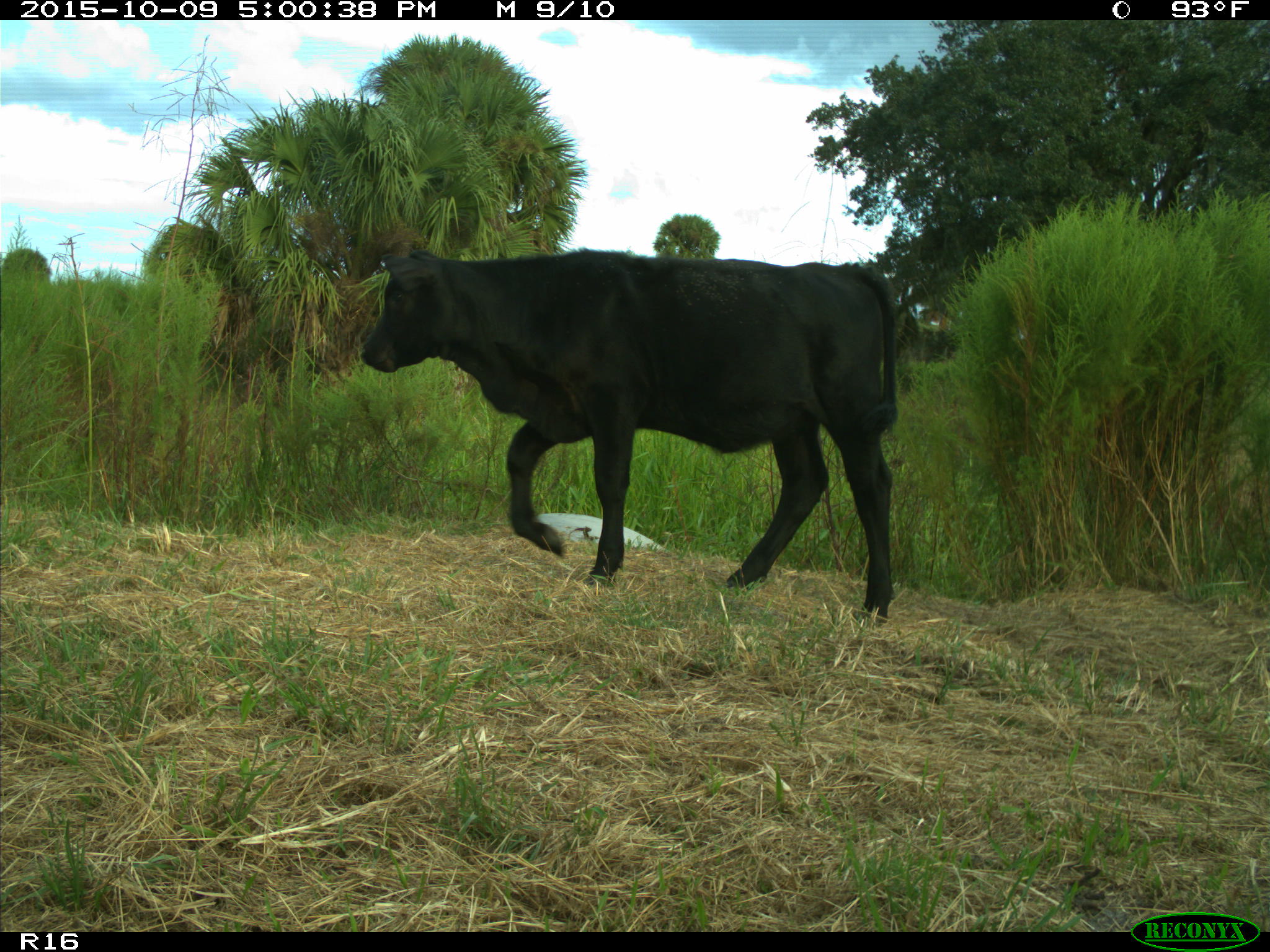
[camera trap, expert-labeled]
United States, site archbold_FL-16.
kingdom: Animalia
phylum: Chordata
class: Mammalia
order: Artiodactyla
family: Bovidae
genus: Bos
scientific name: Bos taurus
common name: domestic cow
Bos taurus (domestic cow).